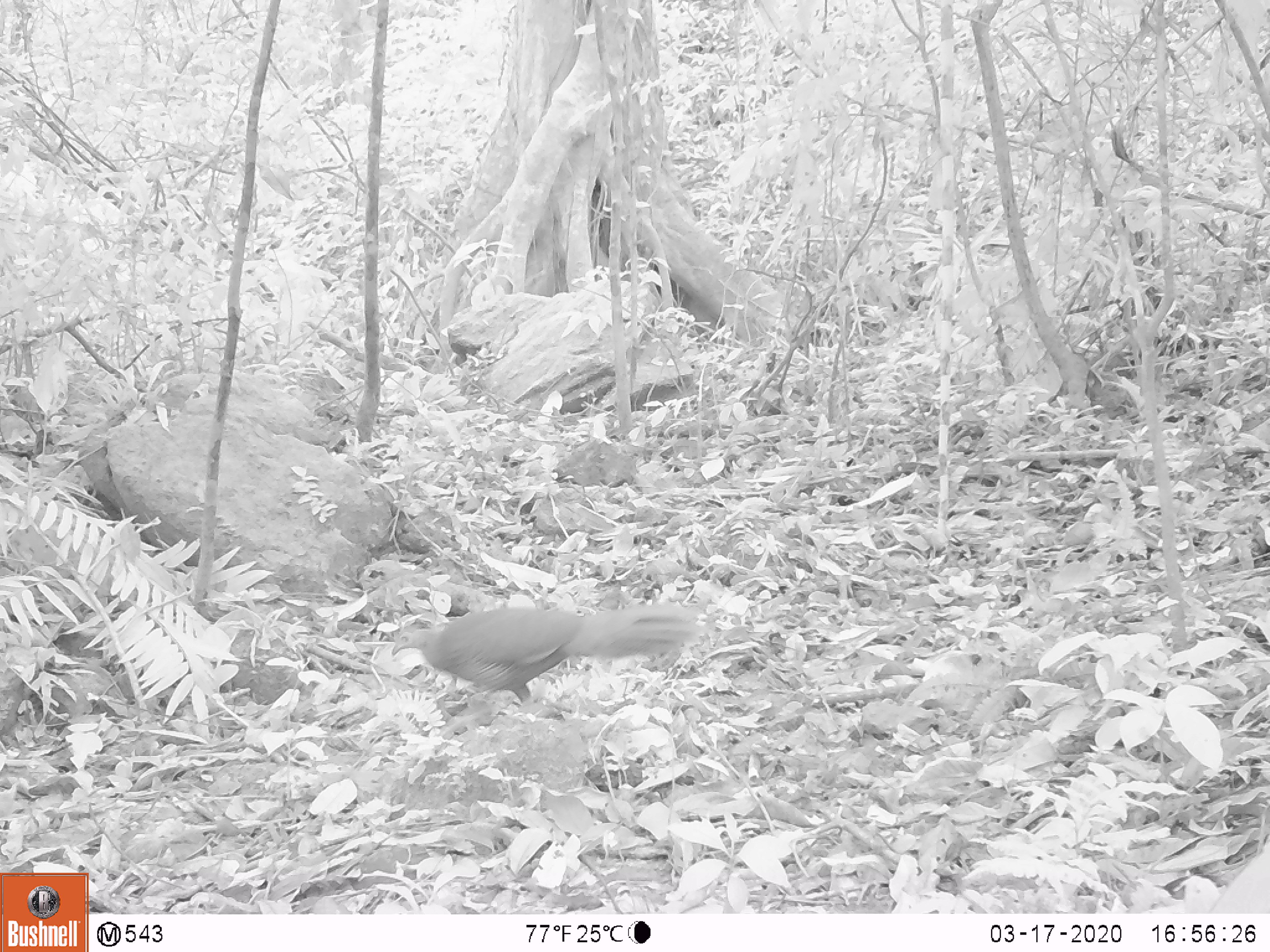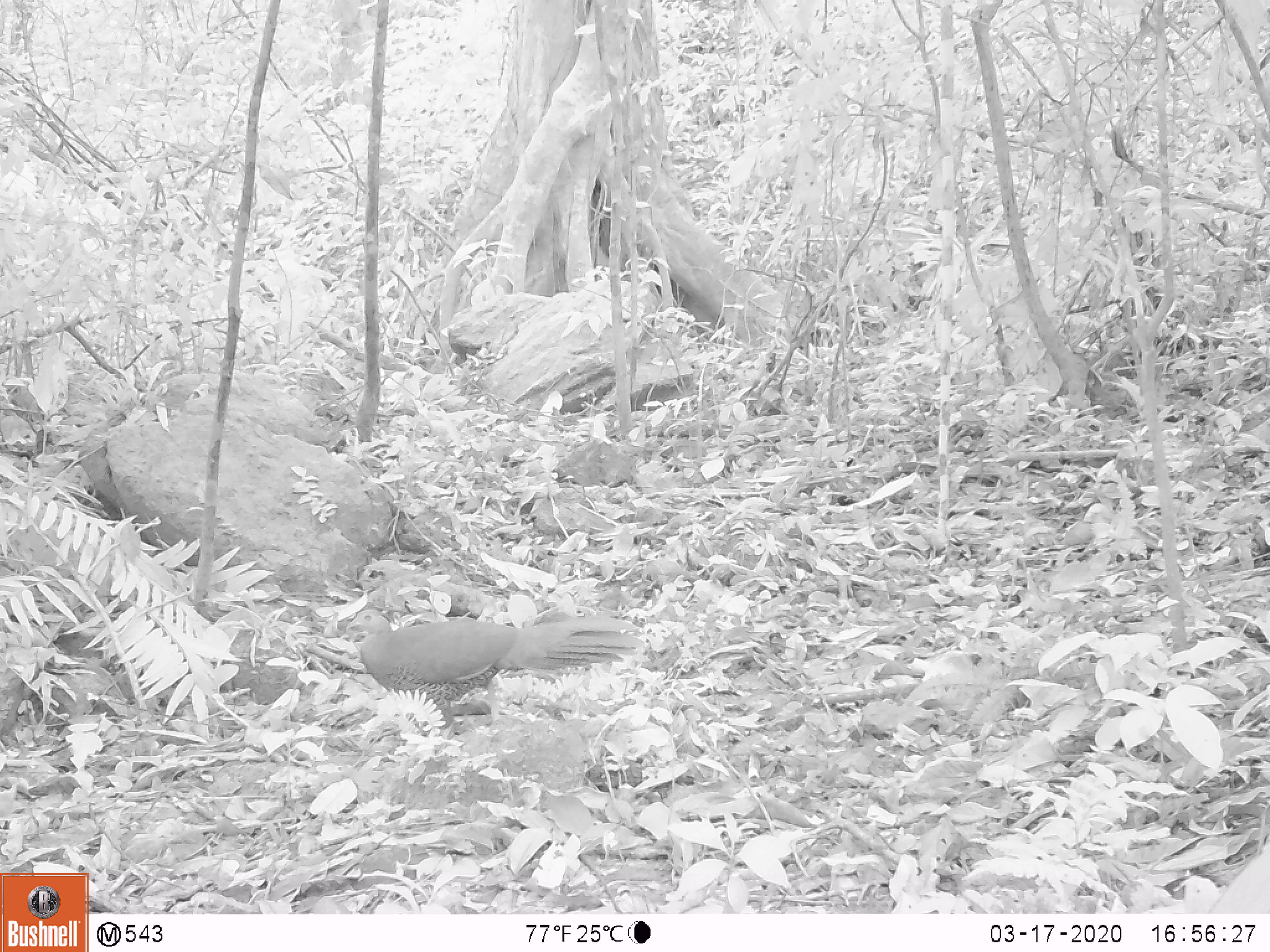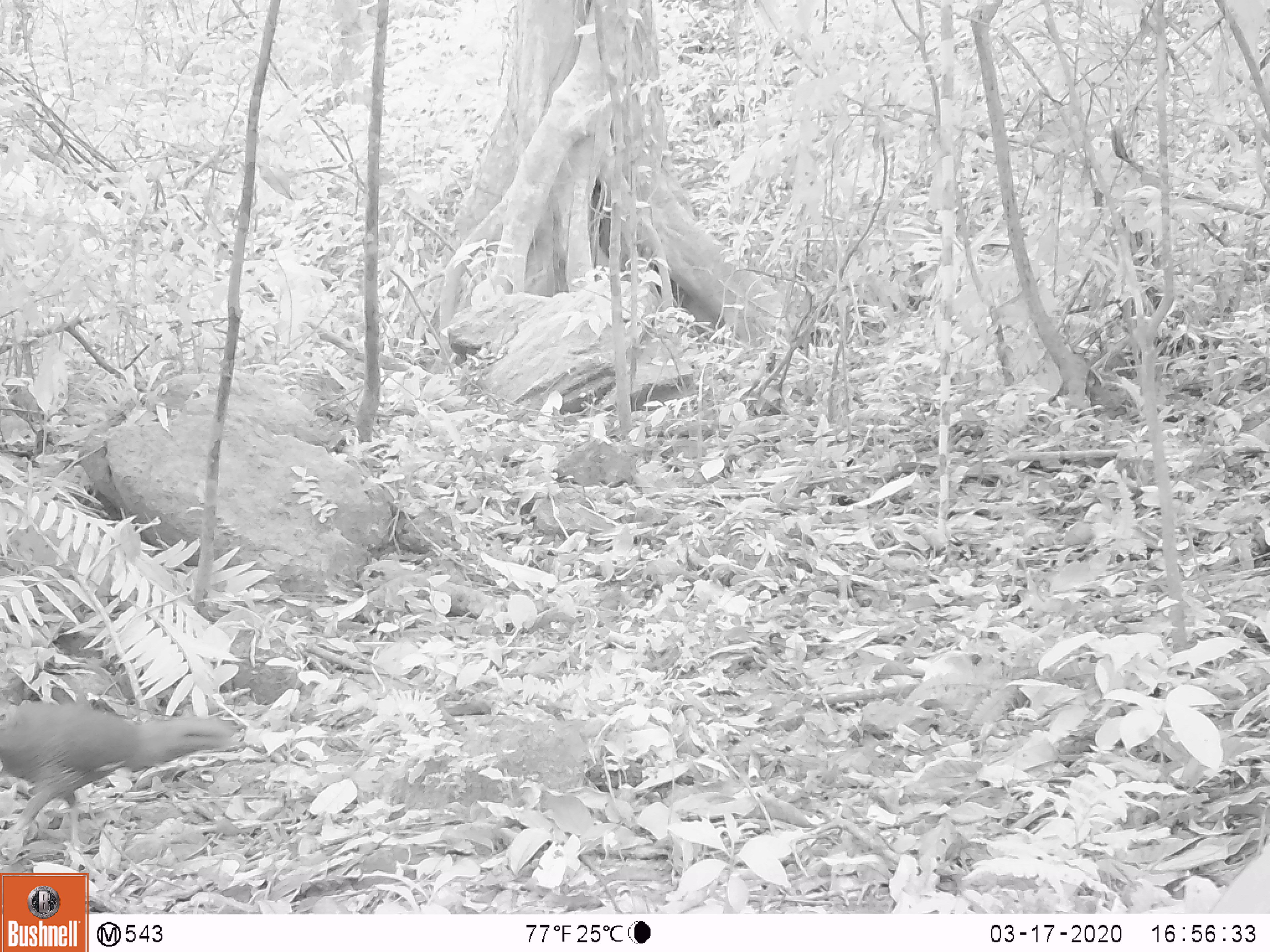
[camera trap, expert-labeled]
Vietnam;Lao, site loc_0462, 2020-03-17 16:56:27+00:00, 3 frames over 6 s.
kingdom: Animalia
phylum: Chordata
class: Aves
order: Galliformes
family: Phasianidae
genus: Lophura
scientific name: Lophura nycthemera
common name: silver pheasant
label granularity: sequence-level